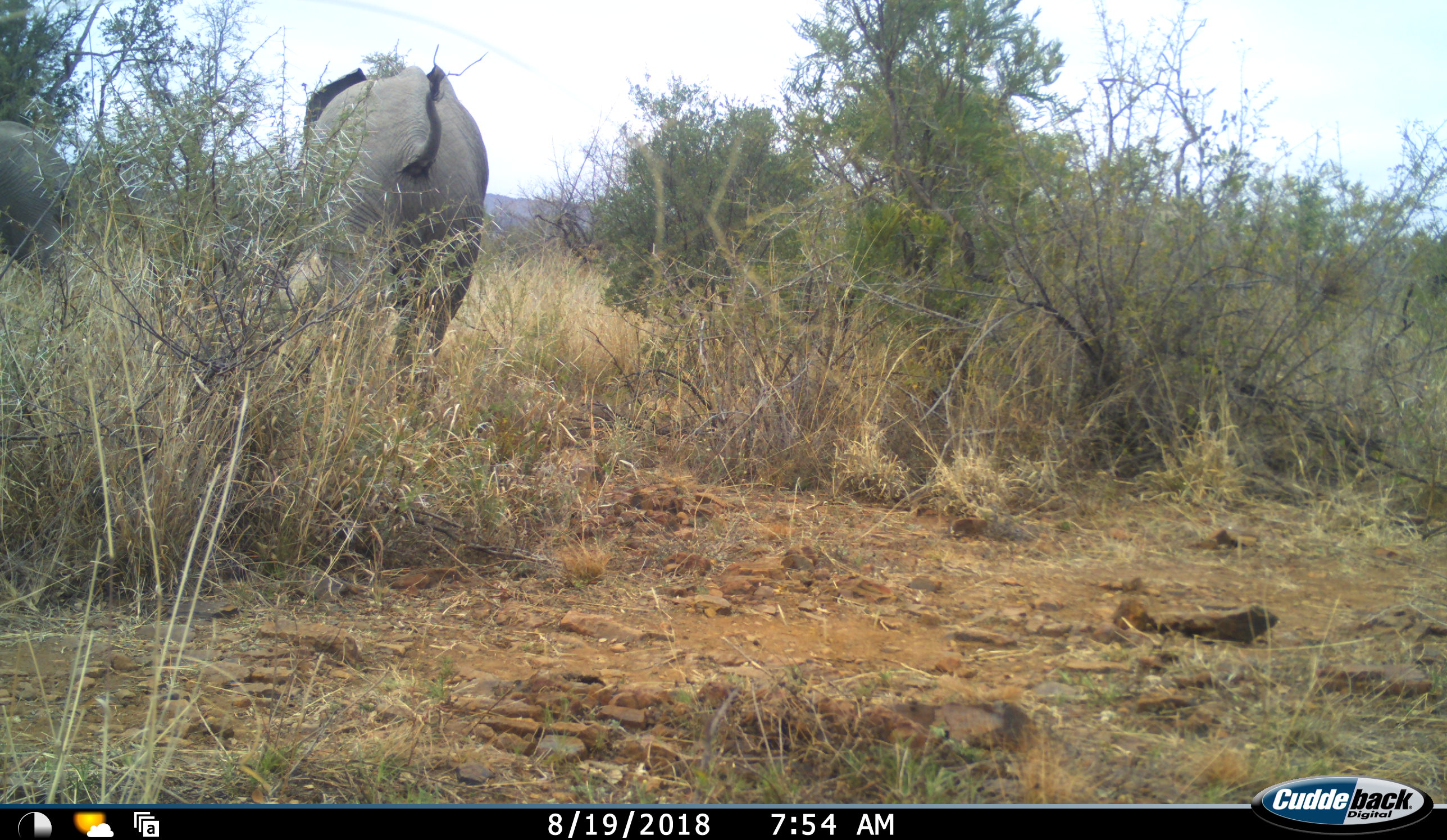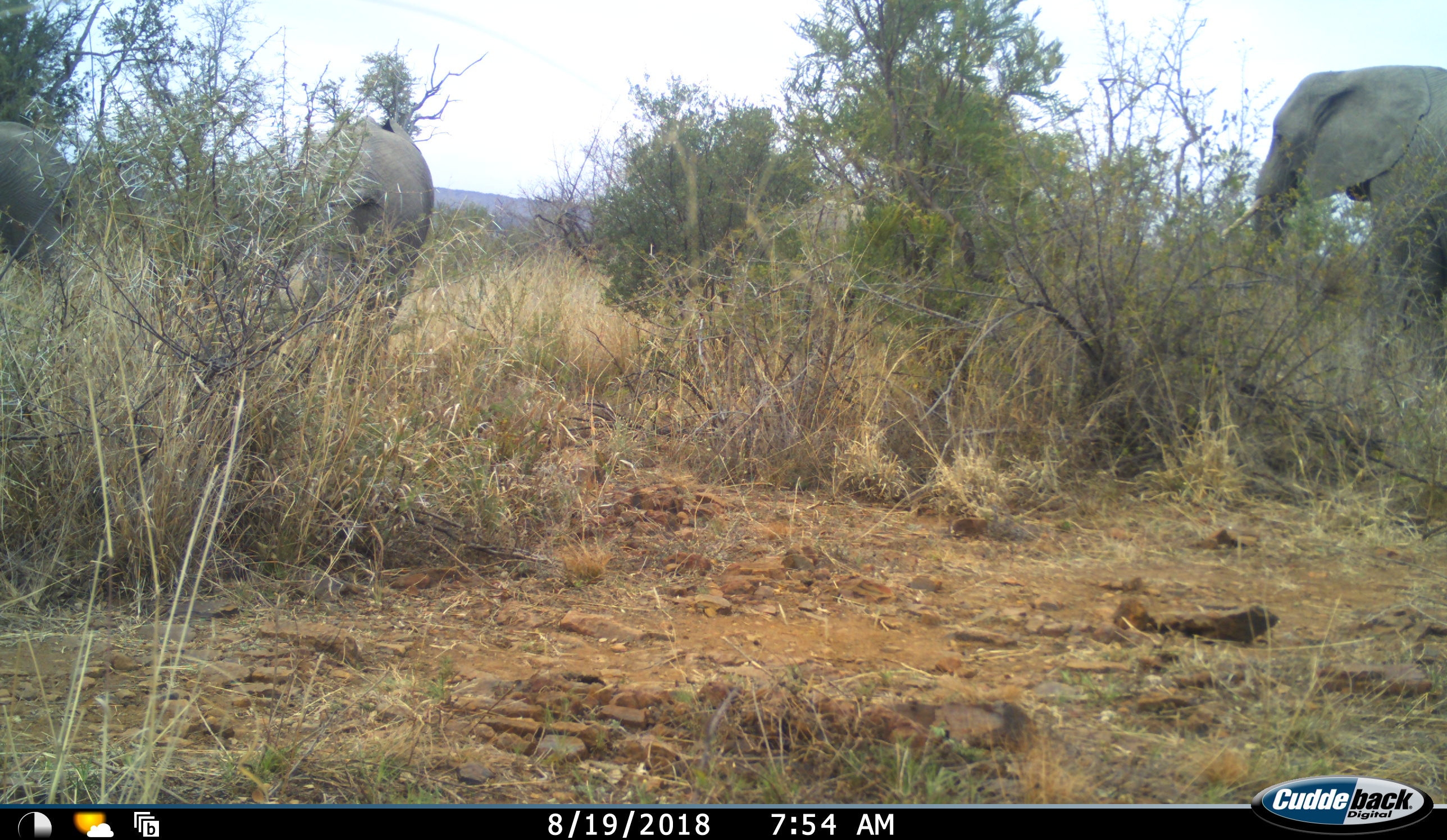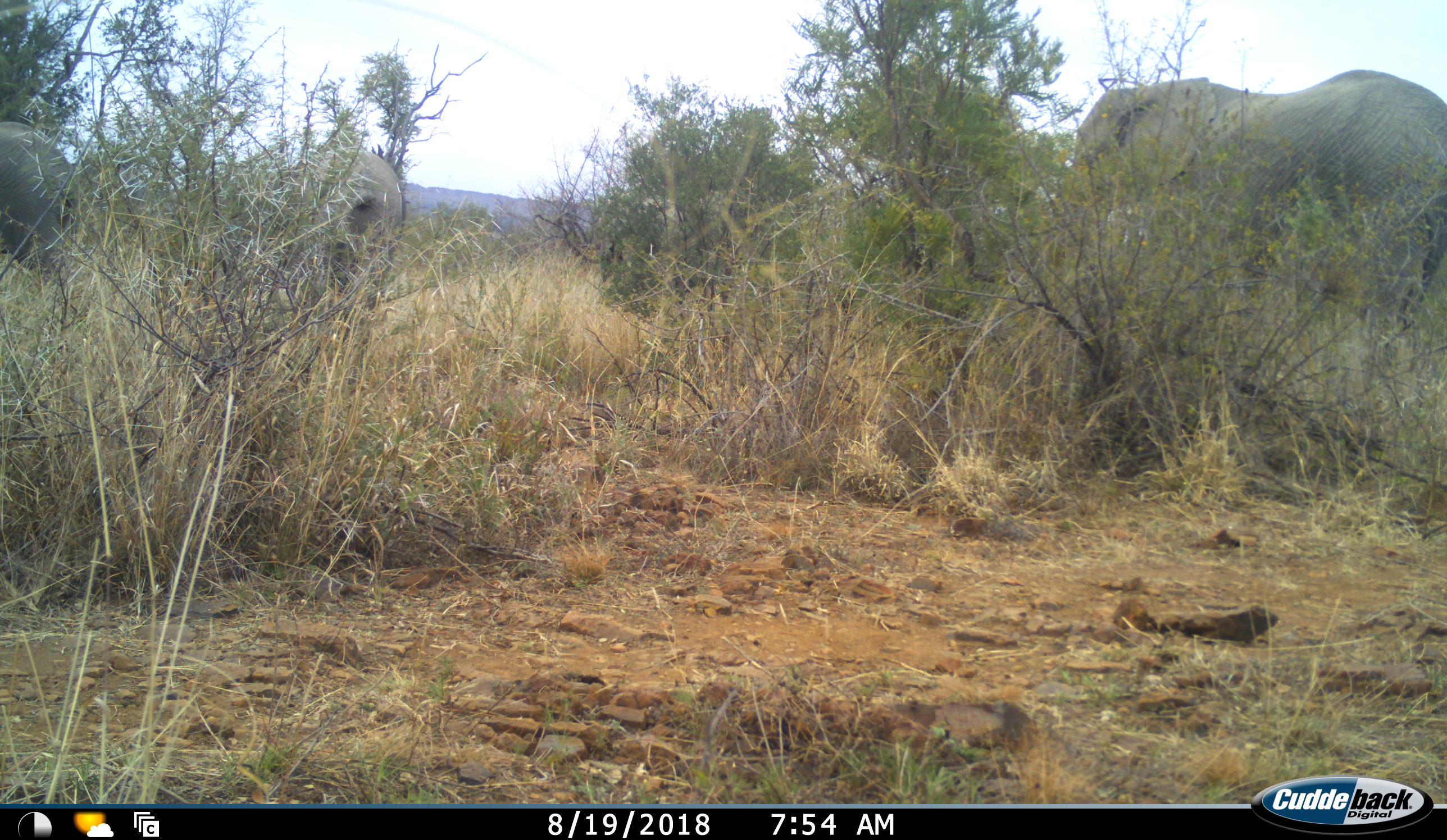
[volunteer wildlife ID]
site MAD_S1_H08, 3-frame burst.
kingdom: Animalia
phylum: Chordata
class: Mammalia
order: Proboscidea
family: Elephantidae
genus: Loxodonta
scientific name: Loxodonta africana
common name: african bush elephant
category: elephant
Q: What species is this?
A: Elephant (african bush elephant) (Loxodonta africana).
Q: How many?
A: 3.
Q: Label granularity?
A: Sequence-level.